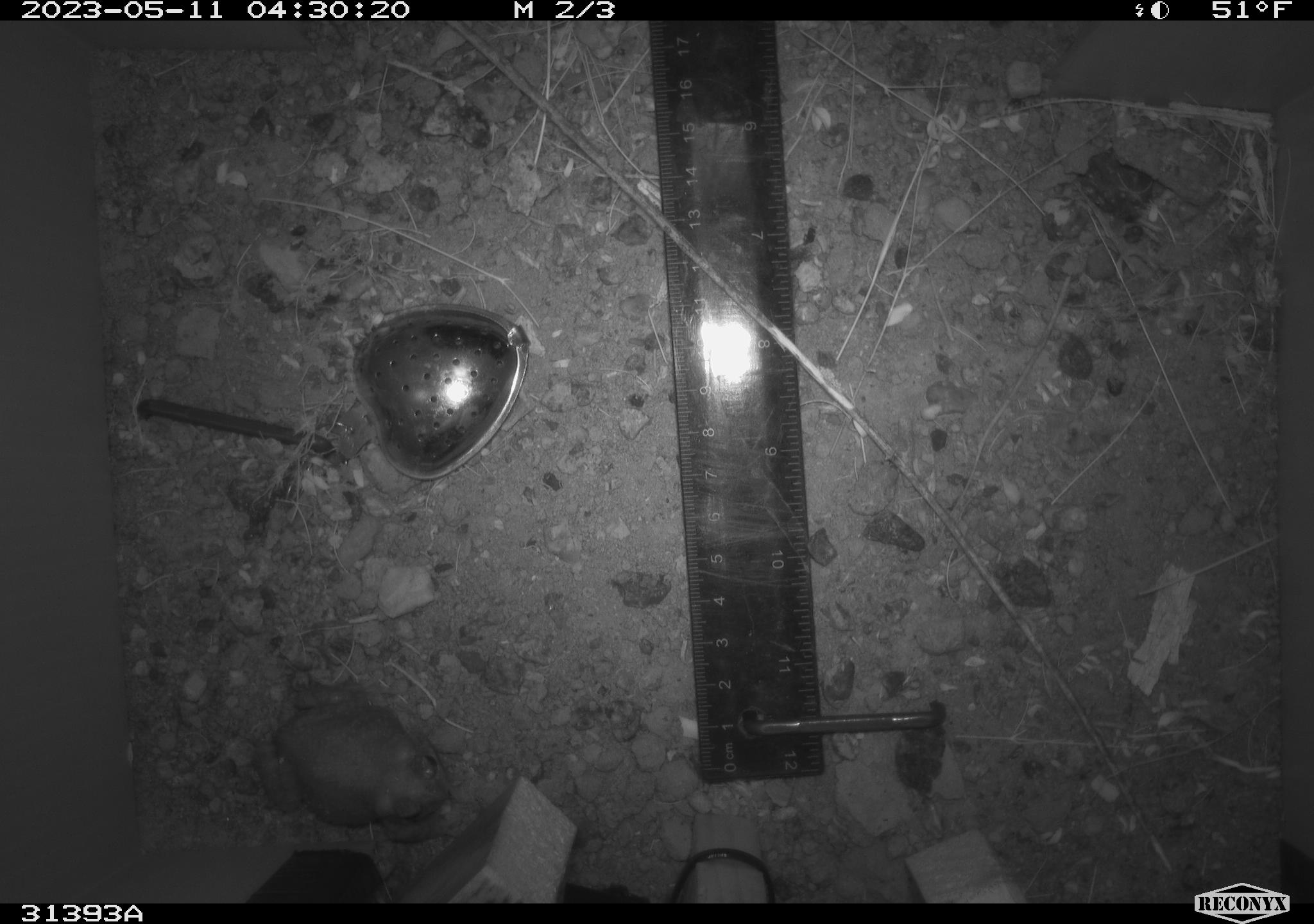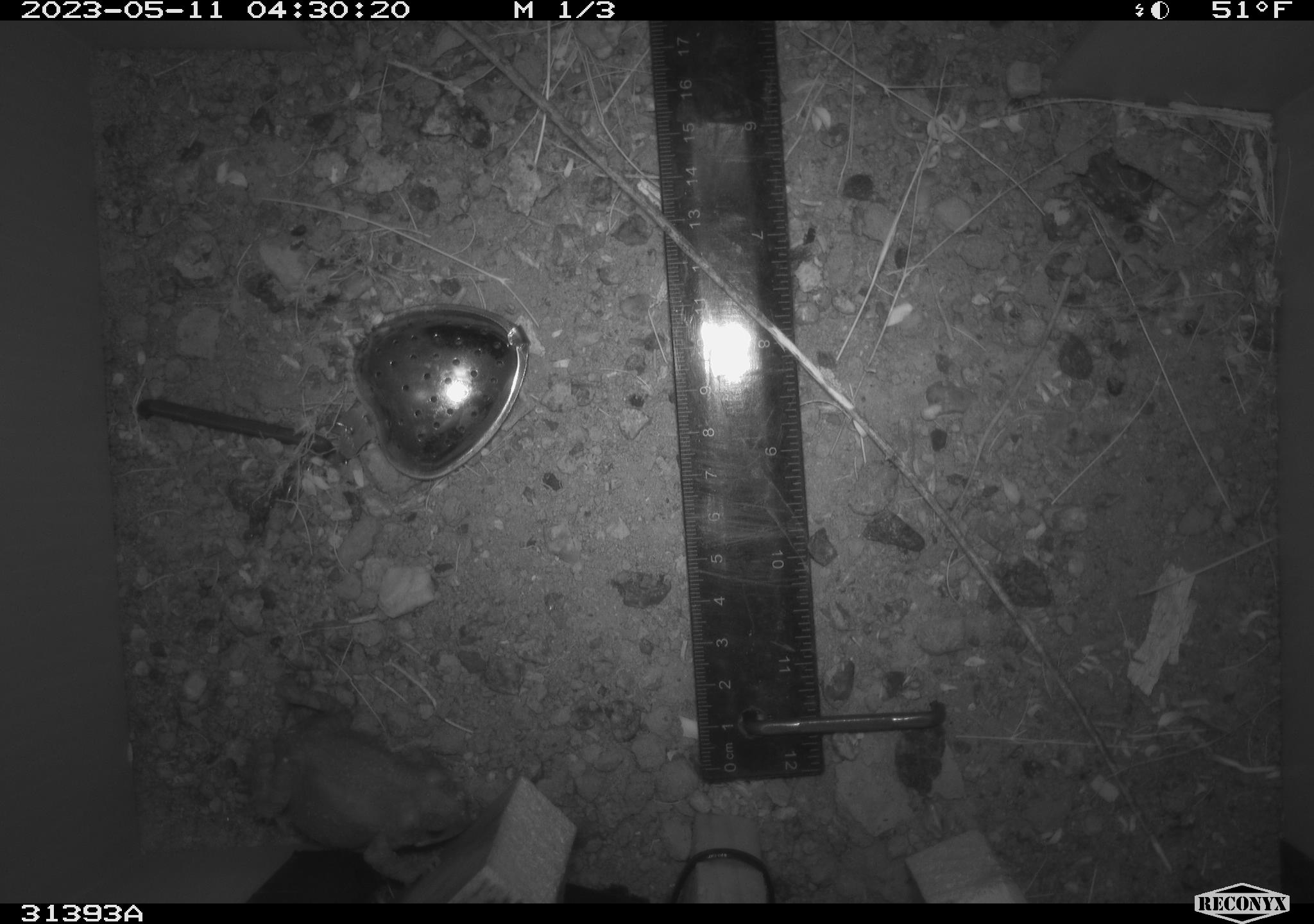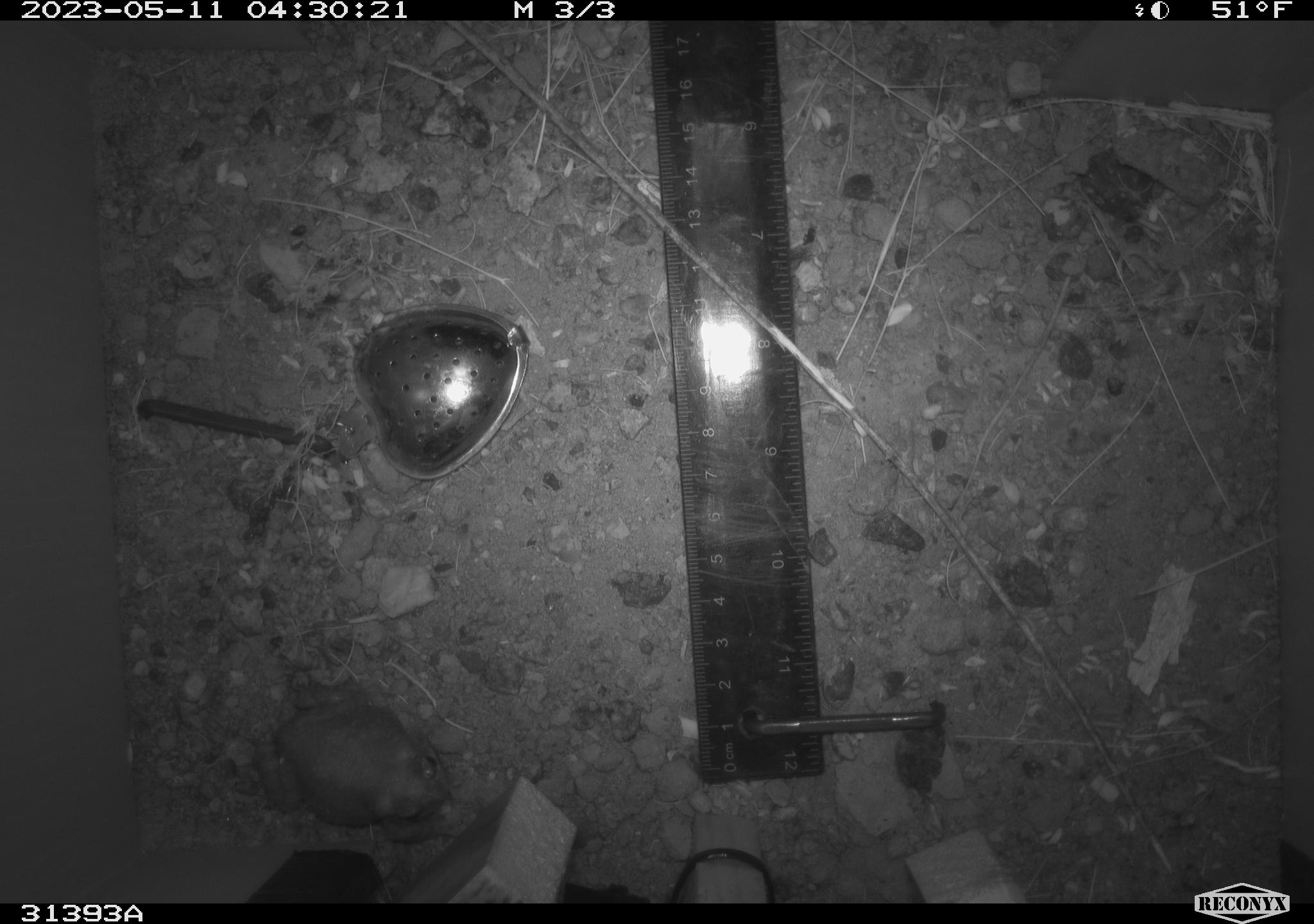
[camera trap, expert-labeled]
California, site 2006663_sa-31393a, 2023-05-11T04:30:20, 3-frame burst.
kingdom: Animalia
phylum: Chordata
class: Amphibia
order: Anura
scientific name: Anura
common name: frogs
Frogs (Anura).